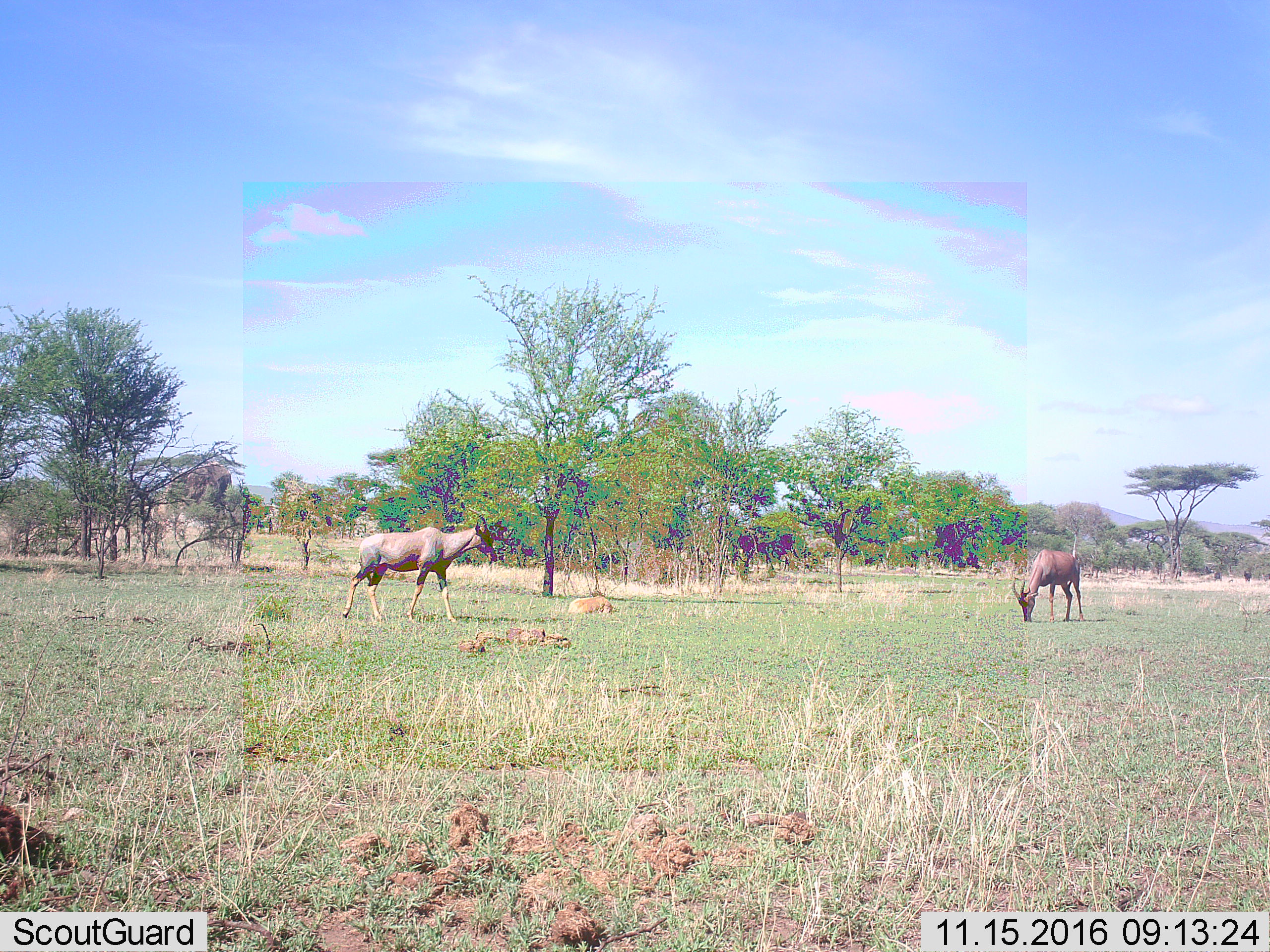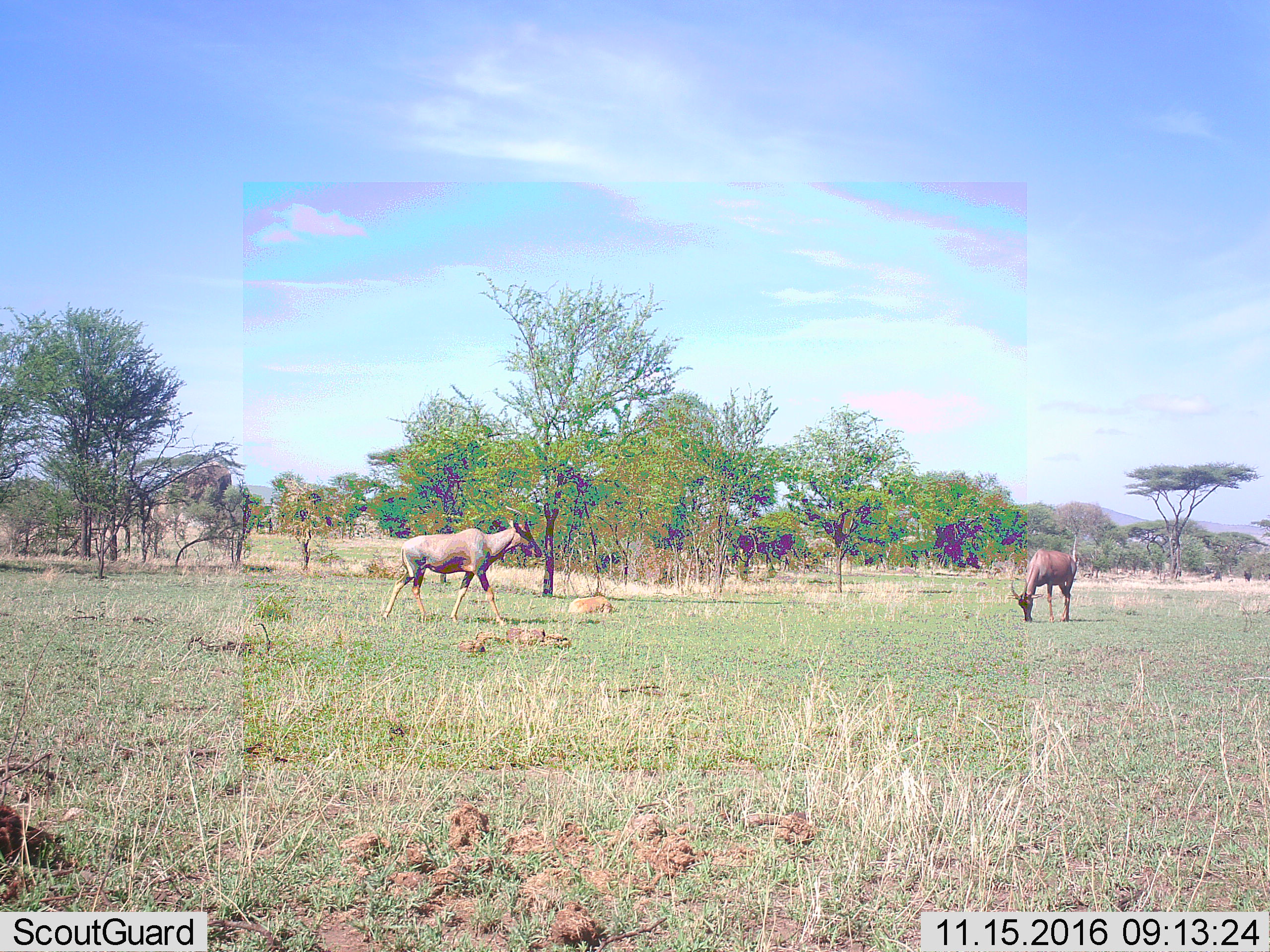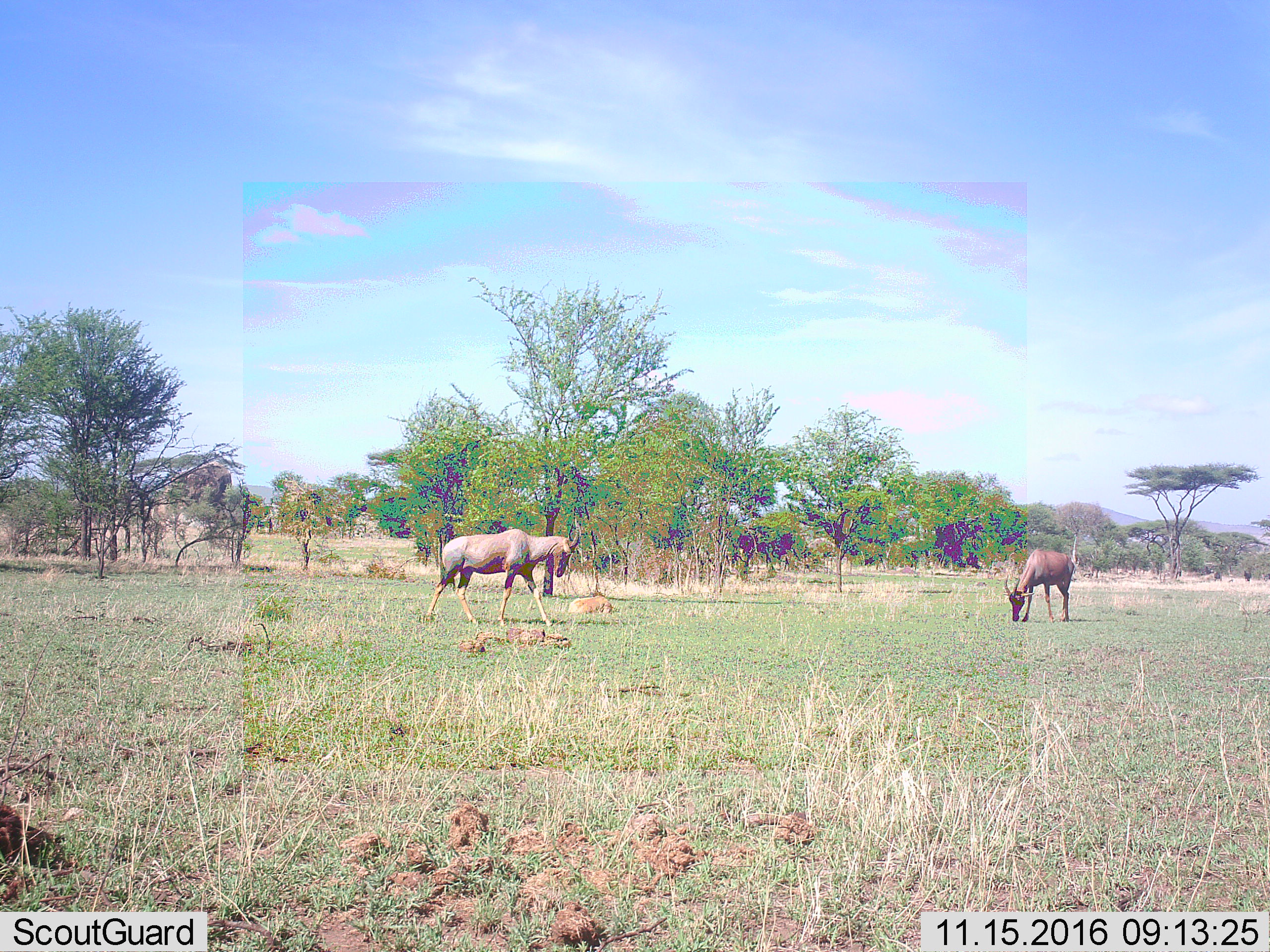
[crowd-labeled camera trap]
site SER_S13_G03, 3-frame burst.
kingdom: Animalia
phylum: Chordata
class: Mammalia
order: Artiodactyla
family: Bovidae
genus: Damaliscus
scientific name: Damaliscus lunatus jimela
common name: topi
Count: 3.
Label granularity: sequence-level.